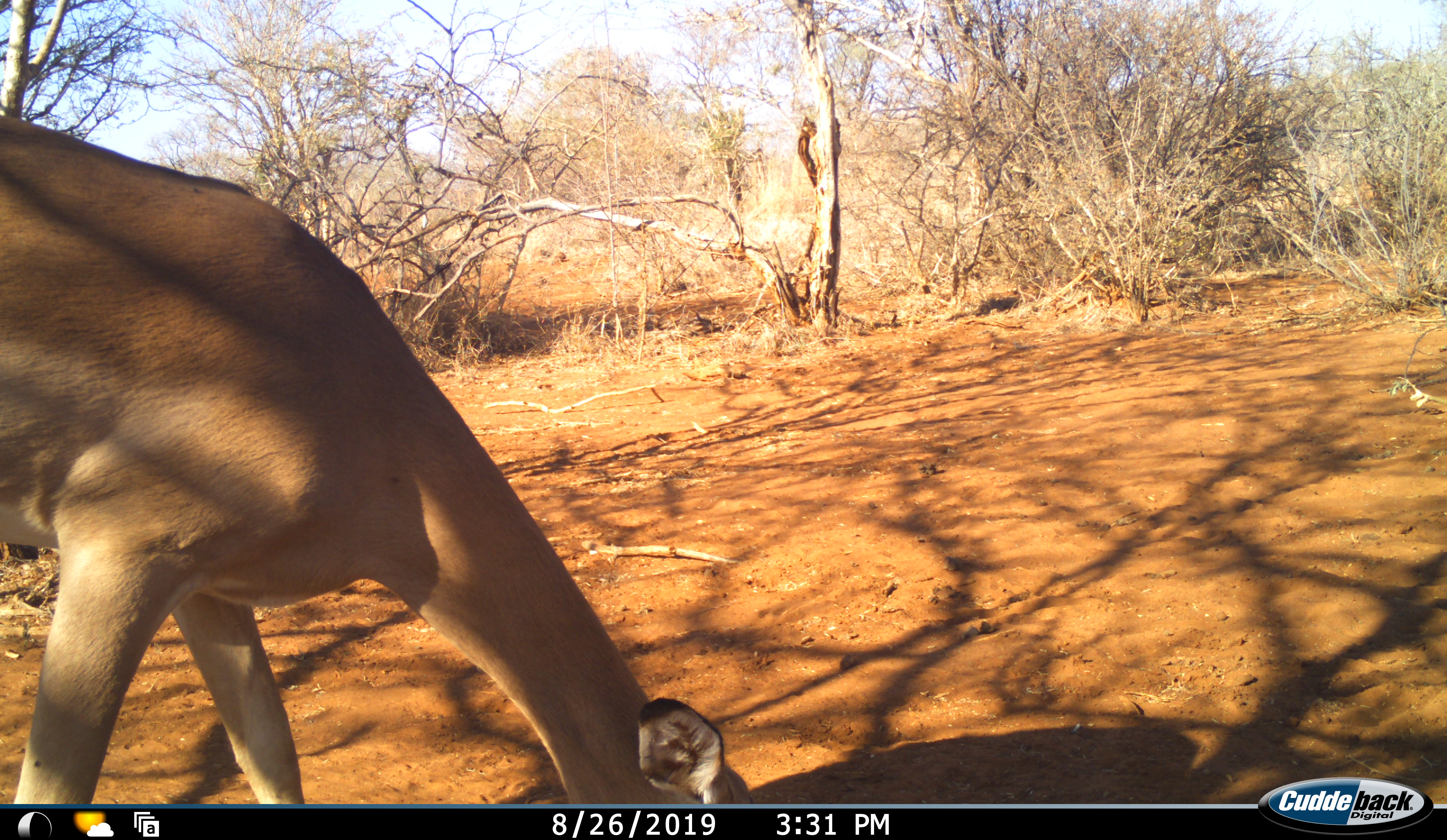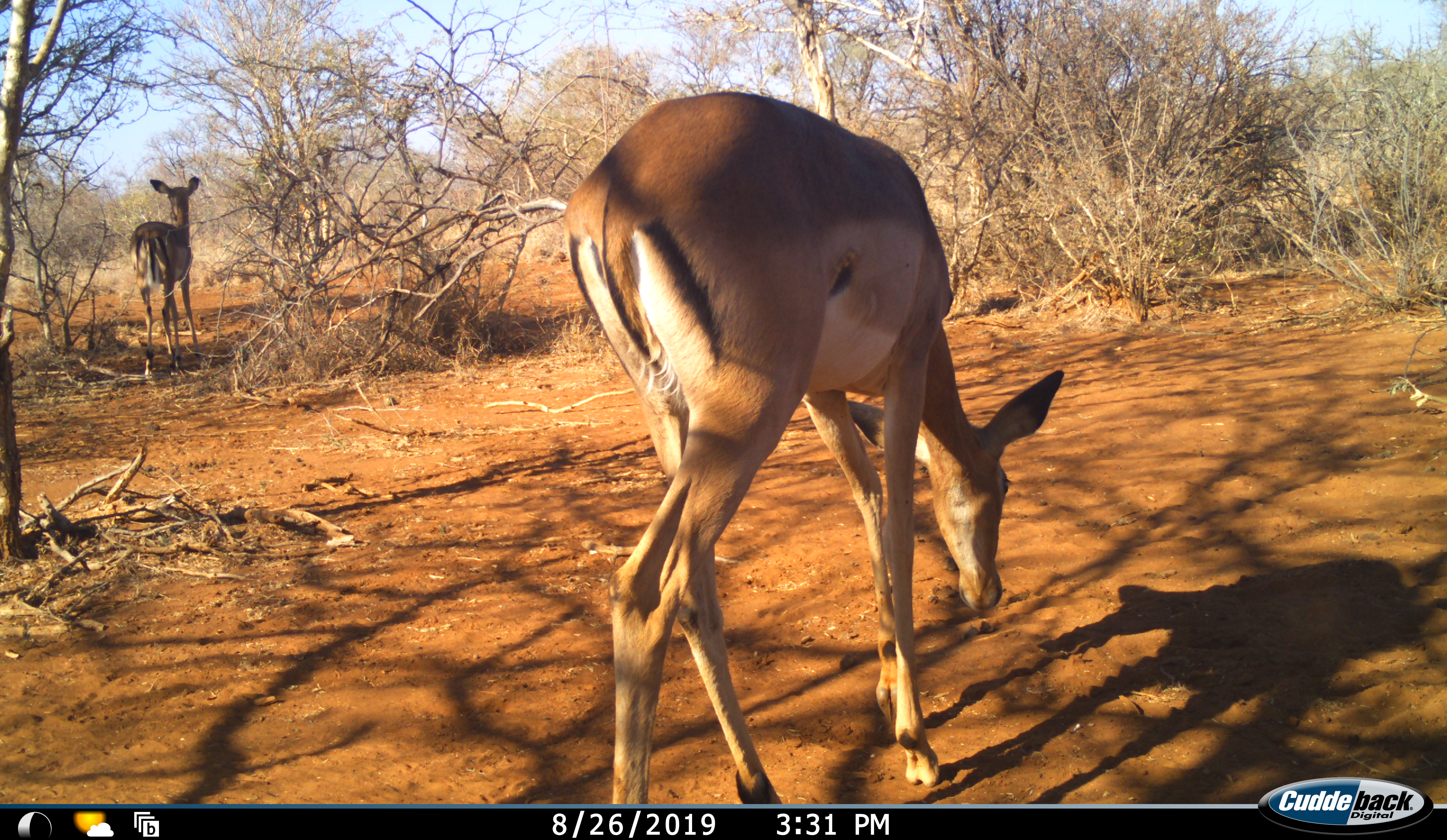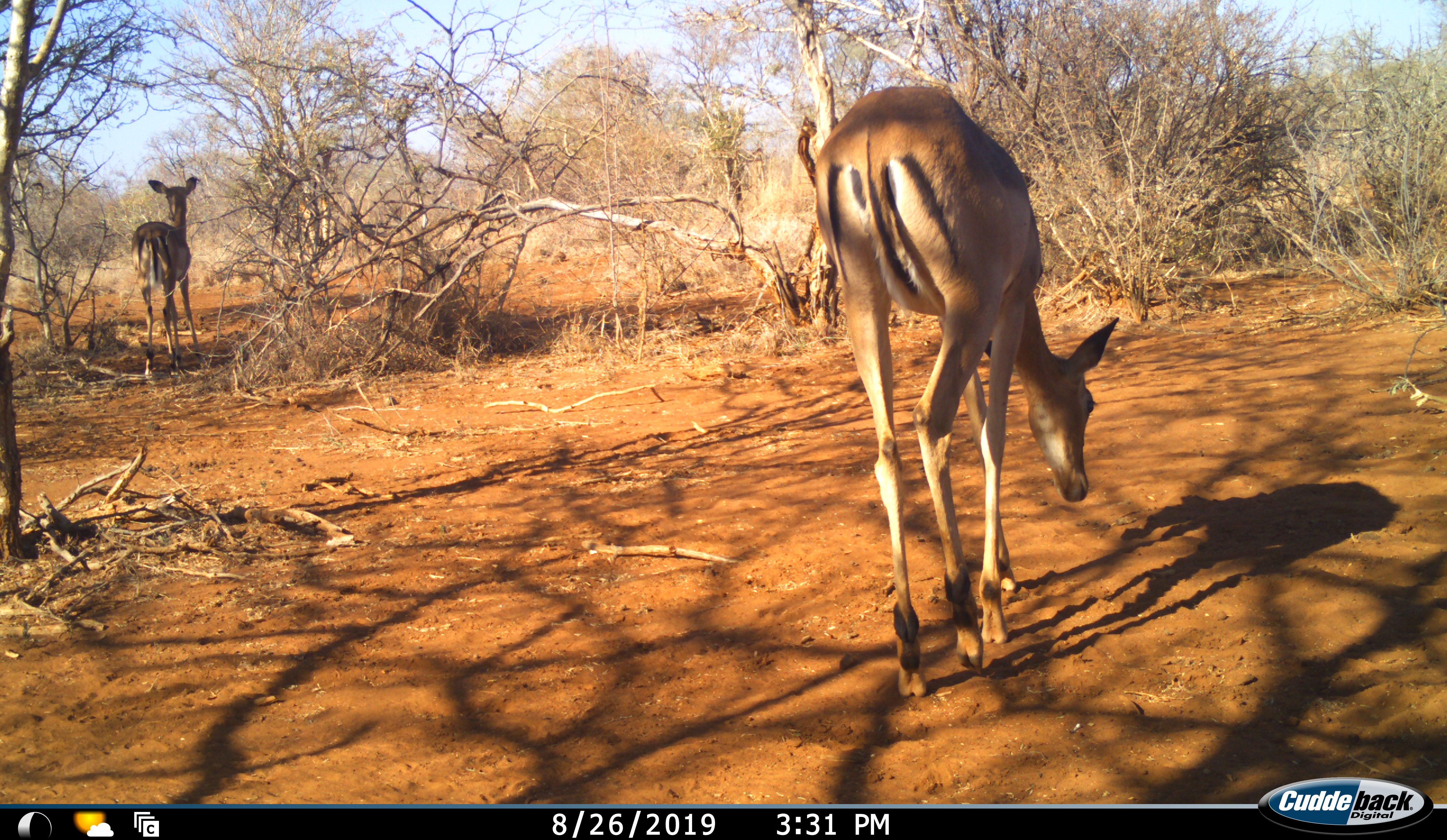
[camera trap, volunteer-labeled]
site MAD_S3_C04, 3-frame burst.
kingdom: Animalia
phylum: Chordata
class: Mammalia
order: Artiodactyla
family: Bovidae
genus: Aepyceros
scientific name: Aepyceros melampus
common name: impala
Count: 2.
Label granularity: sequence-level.